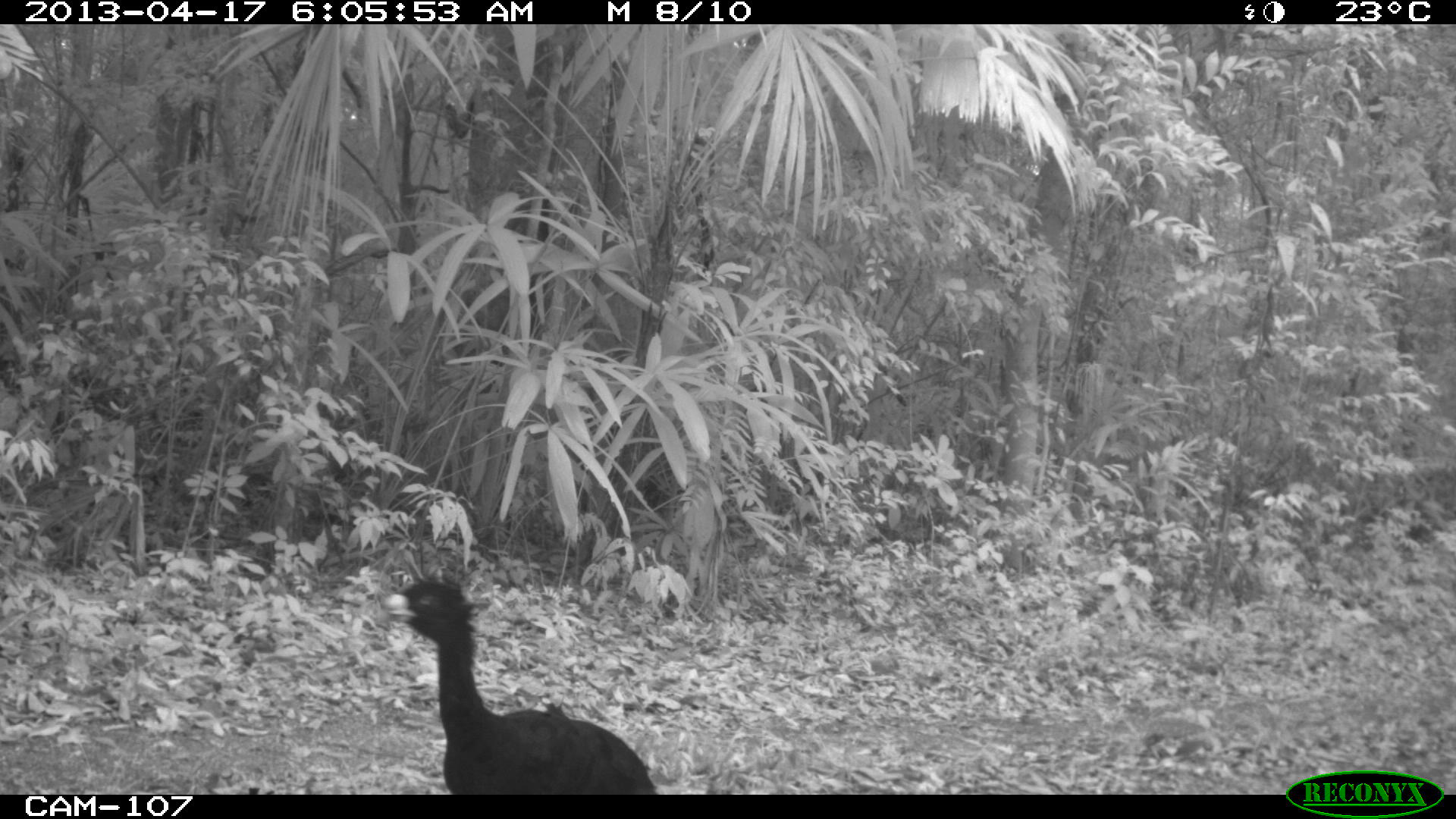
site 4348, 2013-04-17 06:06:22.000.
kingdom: Animalia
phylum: Chordata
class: Aves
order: Galliformes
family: Cracidae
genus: Crax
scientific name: Crax rubra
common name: great curassow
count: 3